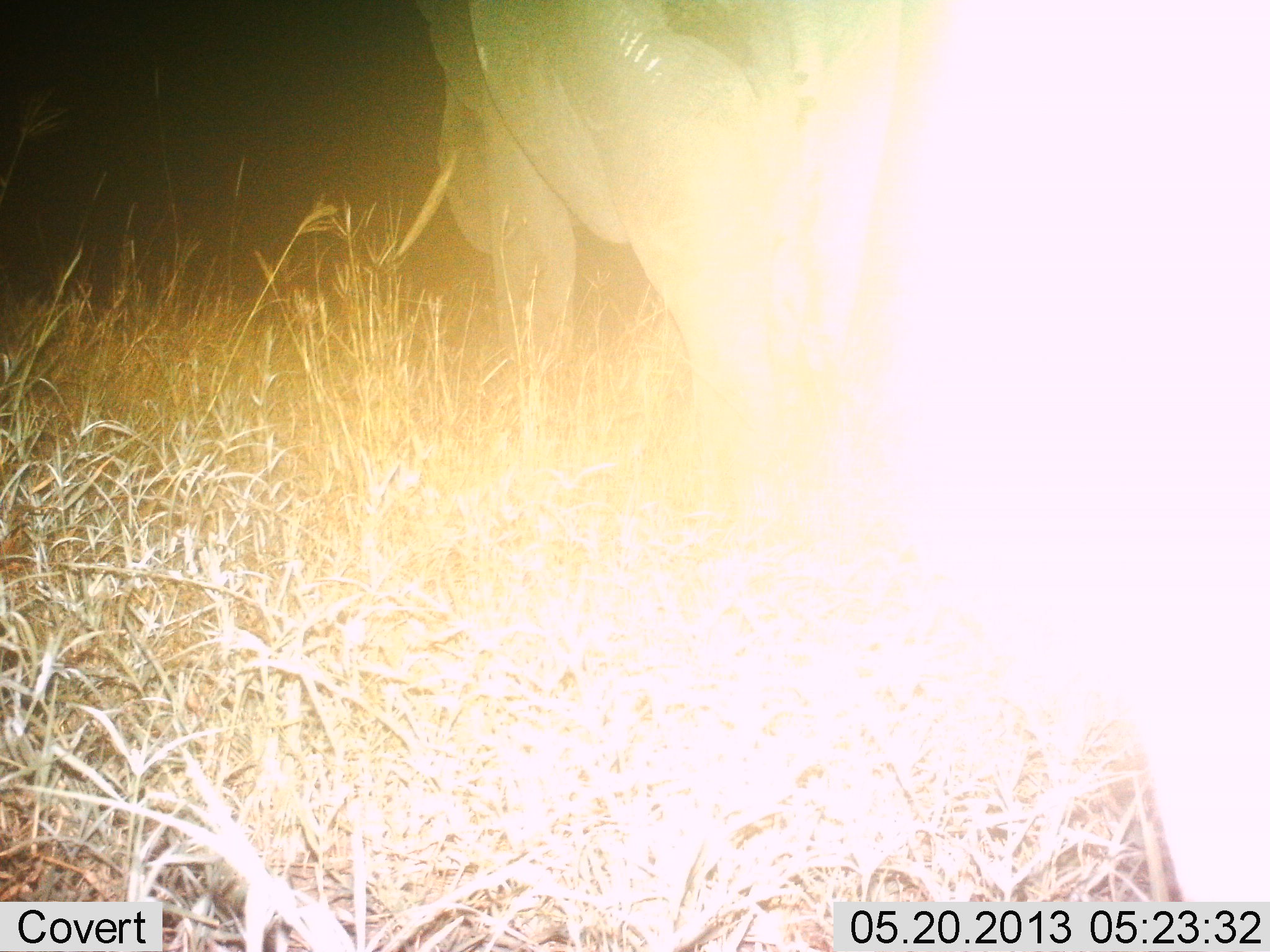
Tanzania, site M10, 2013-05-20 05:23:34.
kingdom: Animalia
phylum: Chordata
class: Mammalia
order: Proboscidea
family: Elephantidae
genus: Loxodonta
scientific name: Loxodonta africana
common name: african bush elephant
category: elephant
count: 1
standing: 56%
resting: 0%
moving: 50%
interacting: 0%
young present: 0%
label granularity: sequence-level